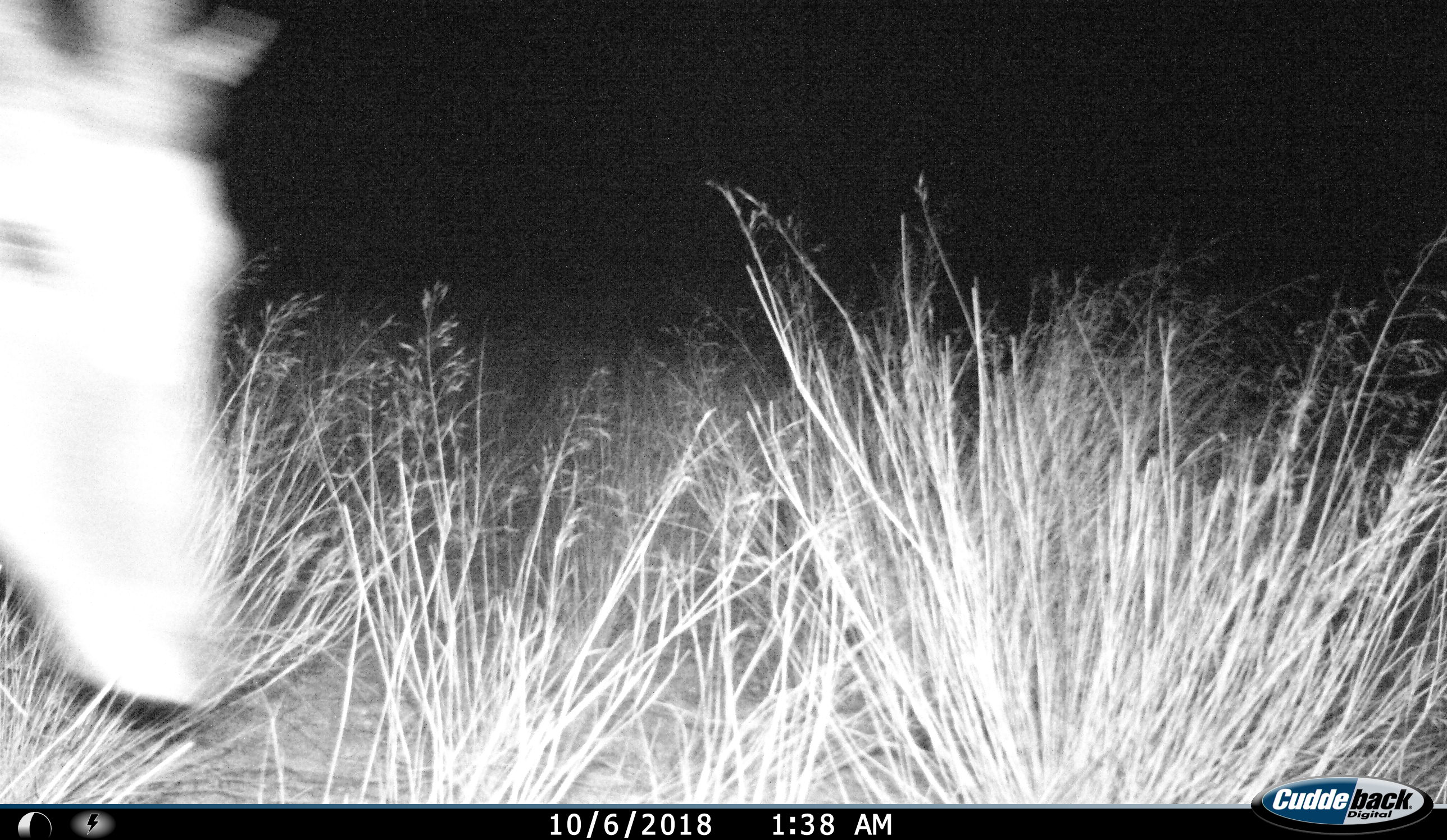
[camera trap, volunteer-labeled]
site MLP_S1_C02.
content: unidentified animal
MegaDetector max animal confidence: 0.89